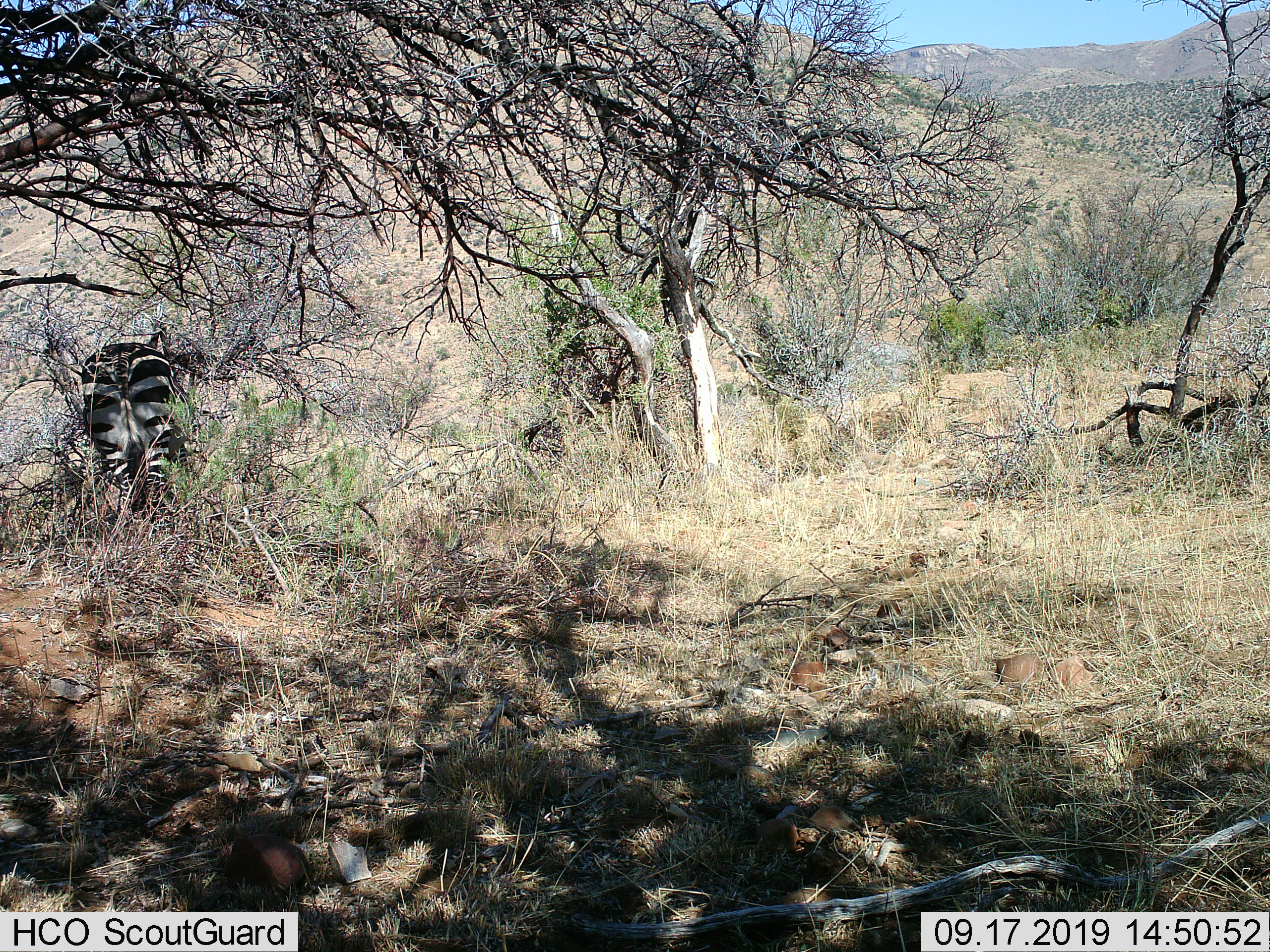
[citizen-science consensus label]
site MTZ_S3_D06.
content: unidentified animal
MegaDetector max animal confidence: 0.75